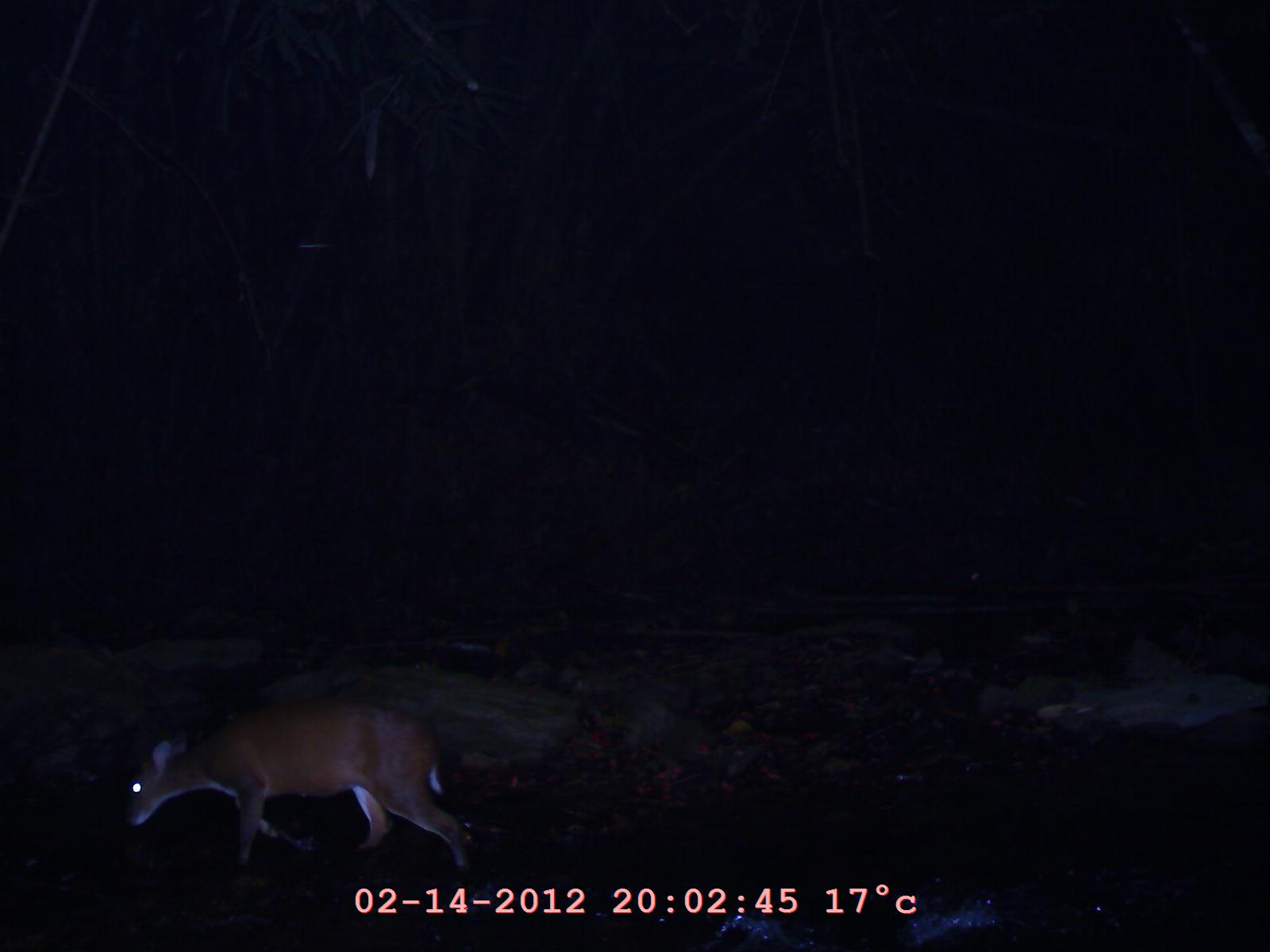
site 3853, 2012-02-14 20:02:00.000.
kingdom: Animalia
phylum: Chordata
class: Mammalia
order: Artiodactyla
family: Cervidae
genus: Muntiacus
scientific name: Muntiacus muntjak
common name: southern red muntjac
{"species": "Muntiacus muntjak (southern red muntjac)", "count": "1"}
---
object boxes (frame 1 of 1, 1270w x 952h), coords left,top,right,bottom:
muntiacus muntjak: 127,699,467,866